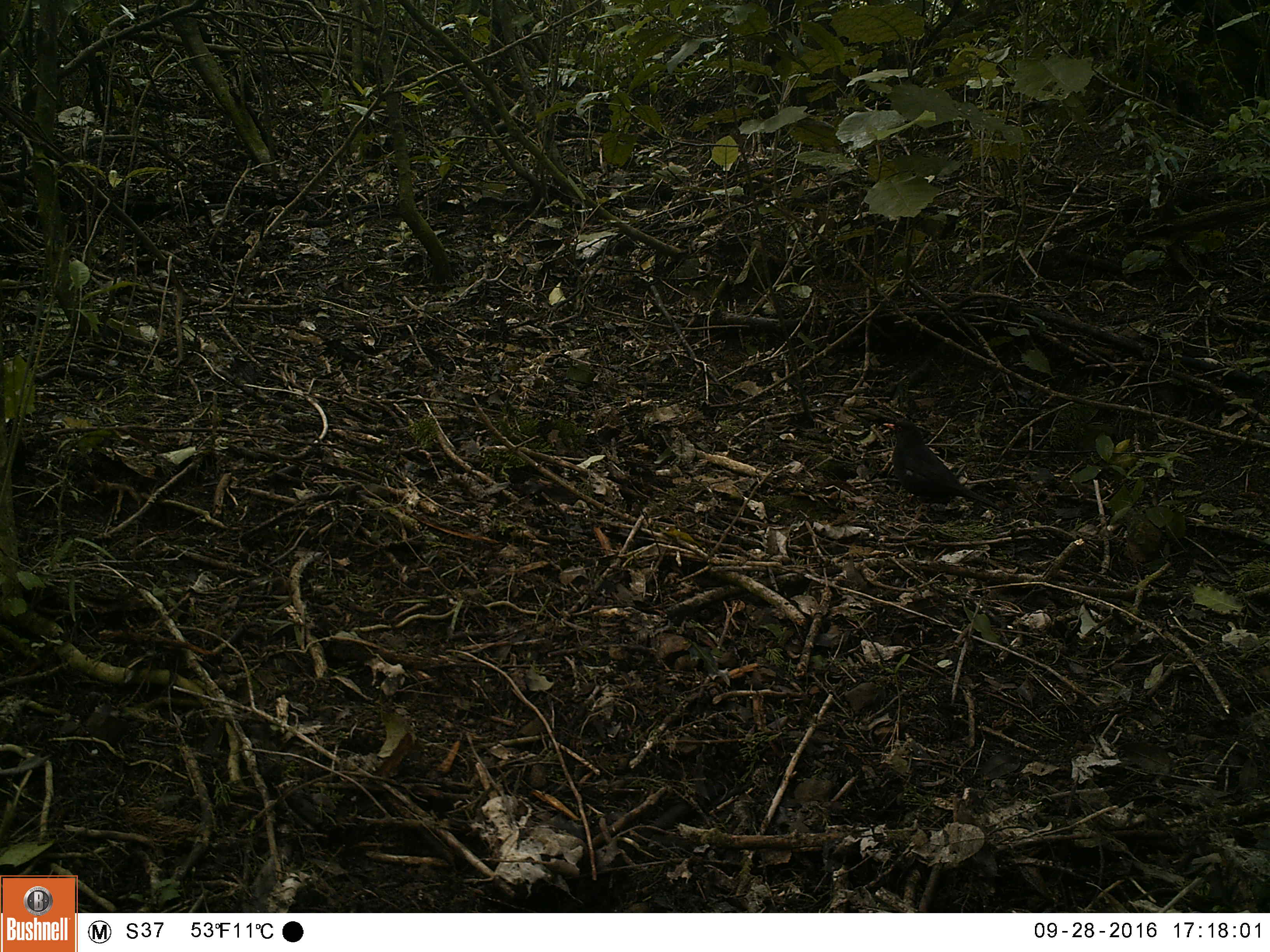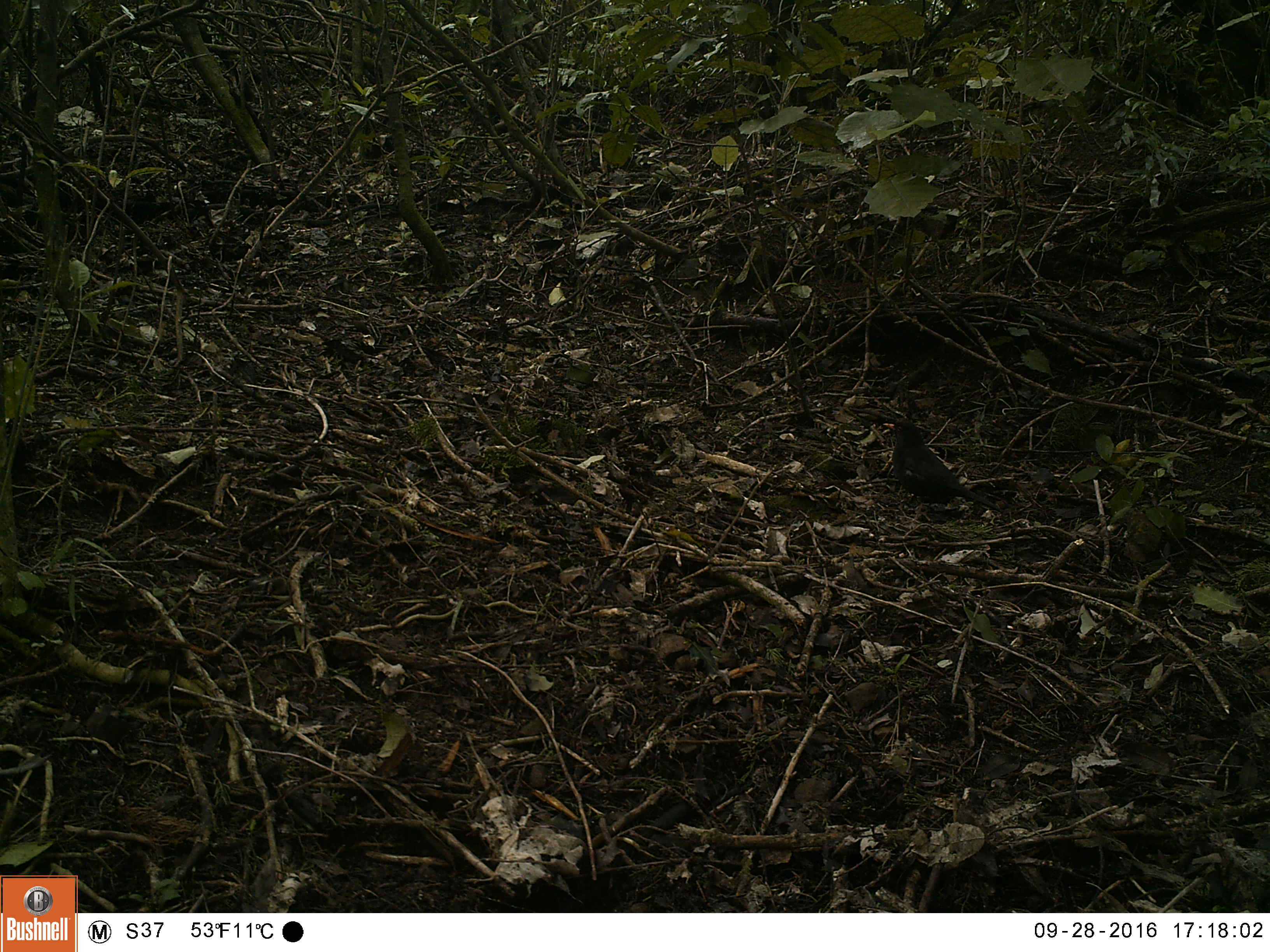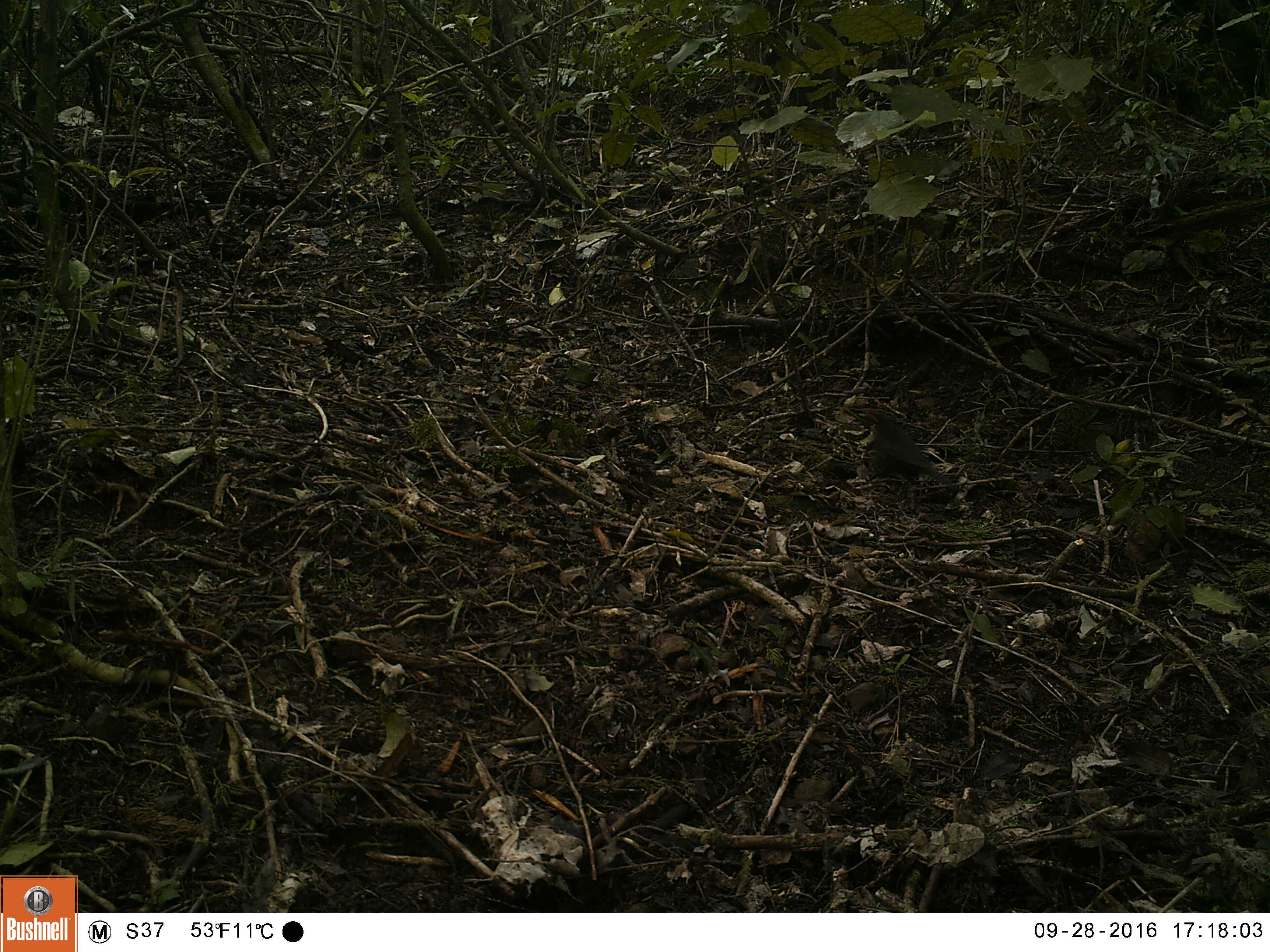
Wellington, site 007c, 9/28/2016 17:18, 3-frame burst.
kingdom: Animalia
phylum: Chordata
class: Aves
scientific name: Aves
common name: bird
Bird (Aves).